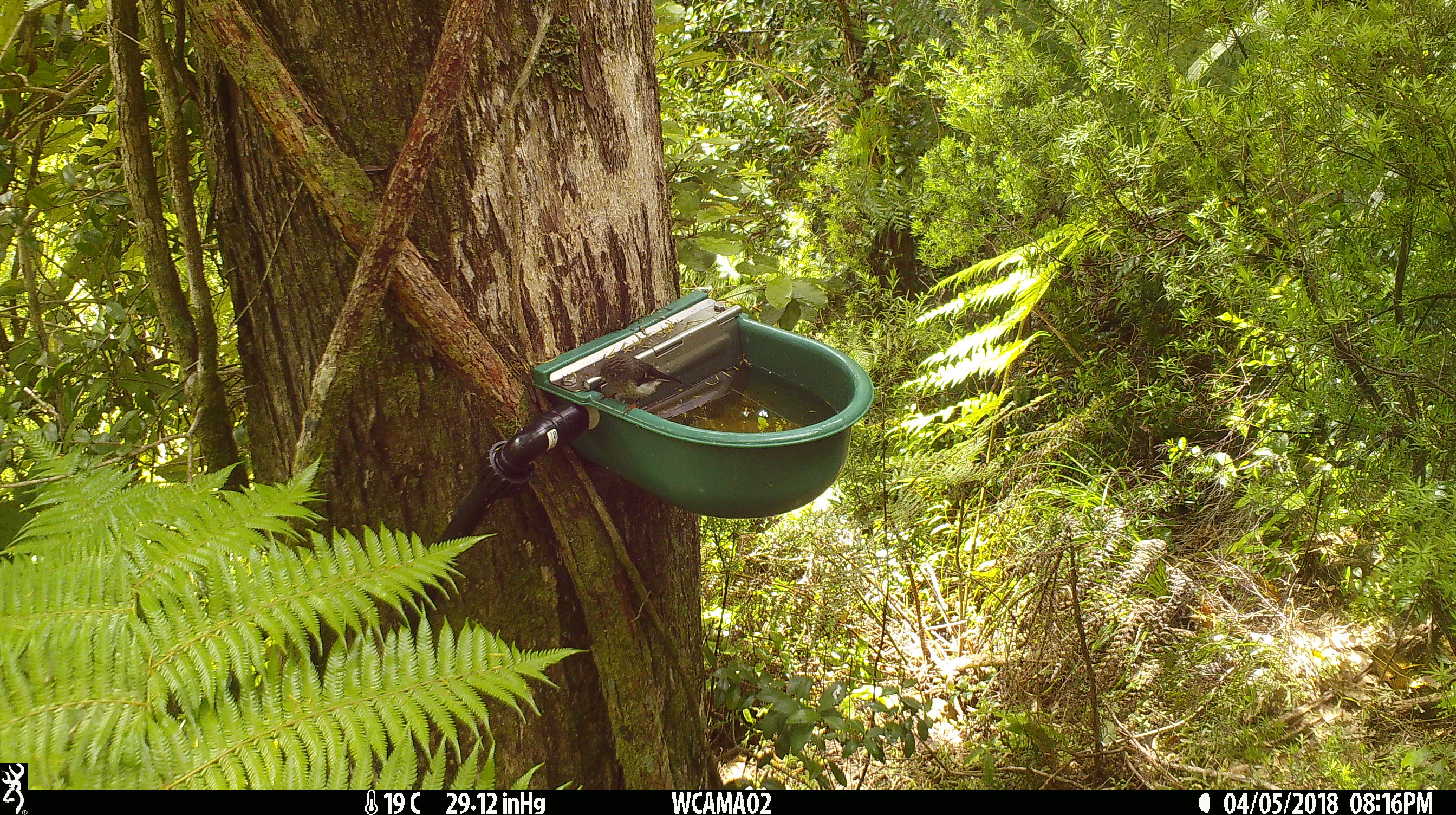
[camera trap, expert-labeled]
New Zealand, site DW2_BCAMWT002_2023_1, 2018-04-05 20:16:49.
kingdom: Animalia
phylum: Chordata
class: Aves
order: Passeriformes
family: Petroicidae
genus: Petroica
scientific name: Petroica macrocephala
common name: tomtit